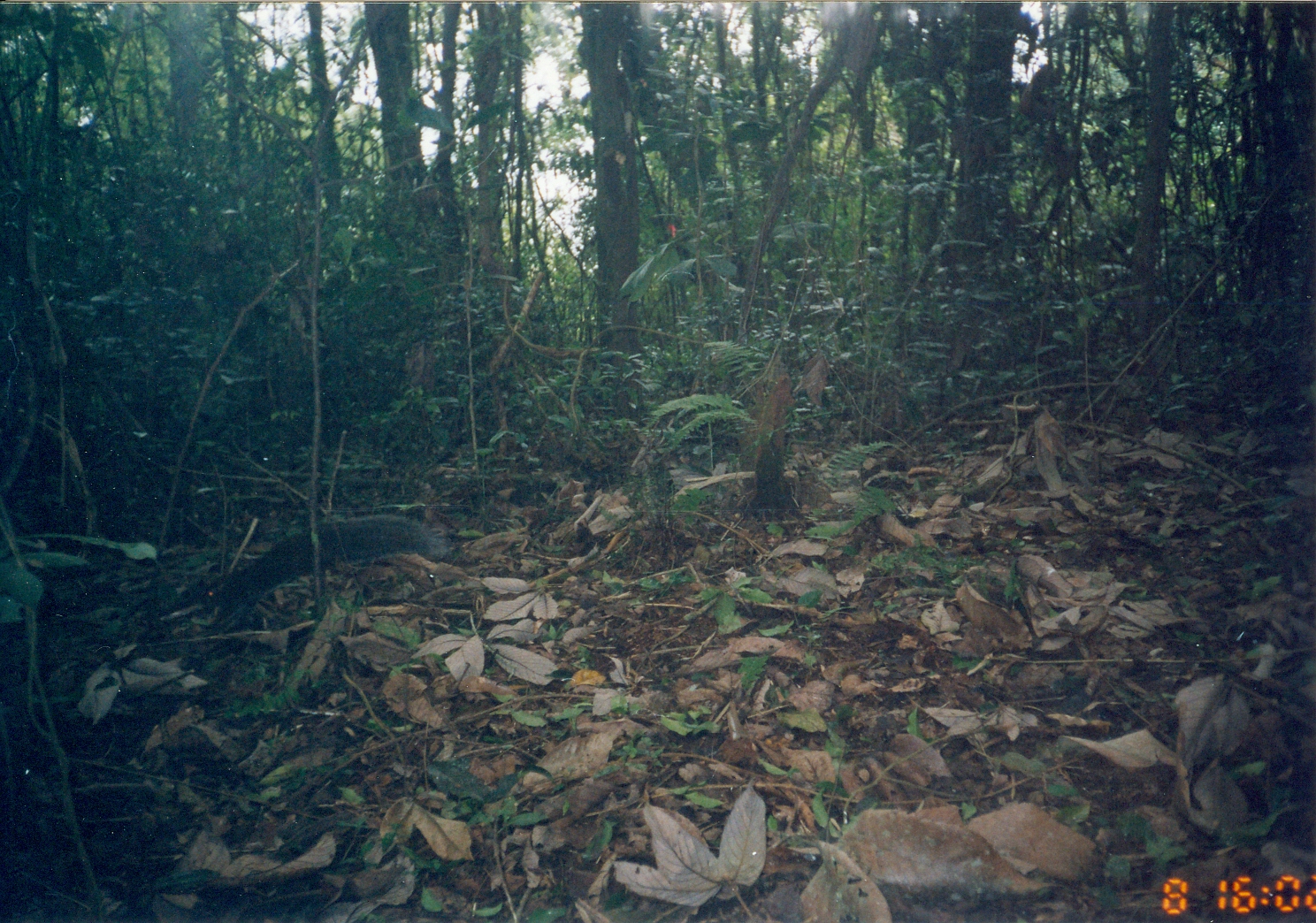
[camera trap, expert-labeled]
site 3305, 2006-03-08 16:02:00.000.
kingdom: Animalia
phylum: Chordata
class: Mammalia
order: Rodentia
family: Sciuridae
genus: Paraxerus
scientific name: Paraxerus vexillarius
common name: swynnerton's bush squirrel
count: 1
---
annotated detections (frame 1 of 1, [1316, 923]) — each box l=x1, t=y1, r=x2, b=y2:
paraxerus vexillarius: l=193, t=512, r=456, b=628